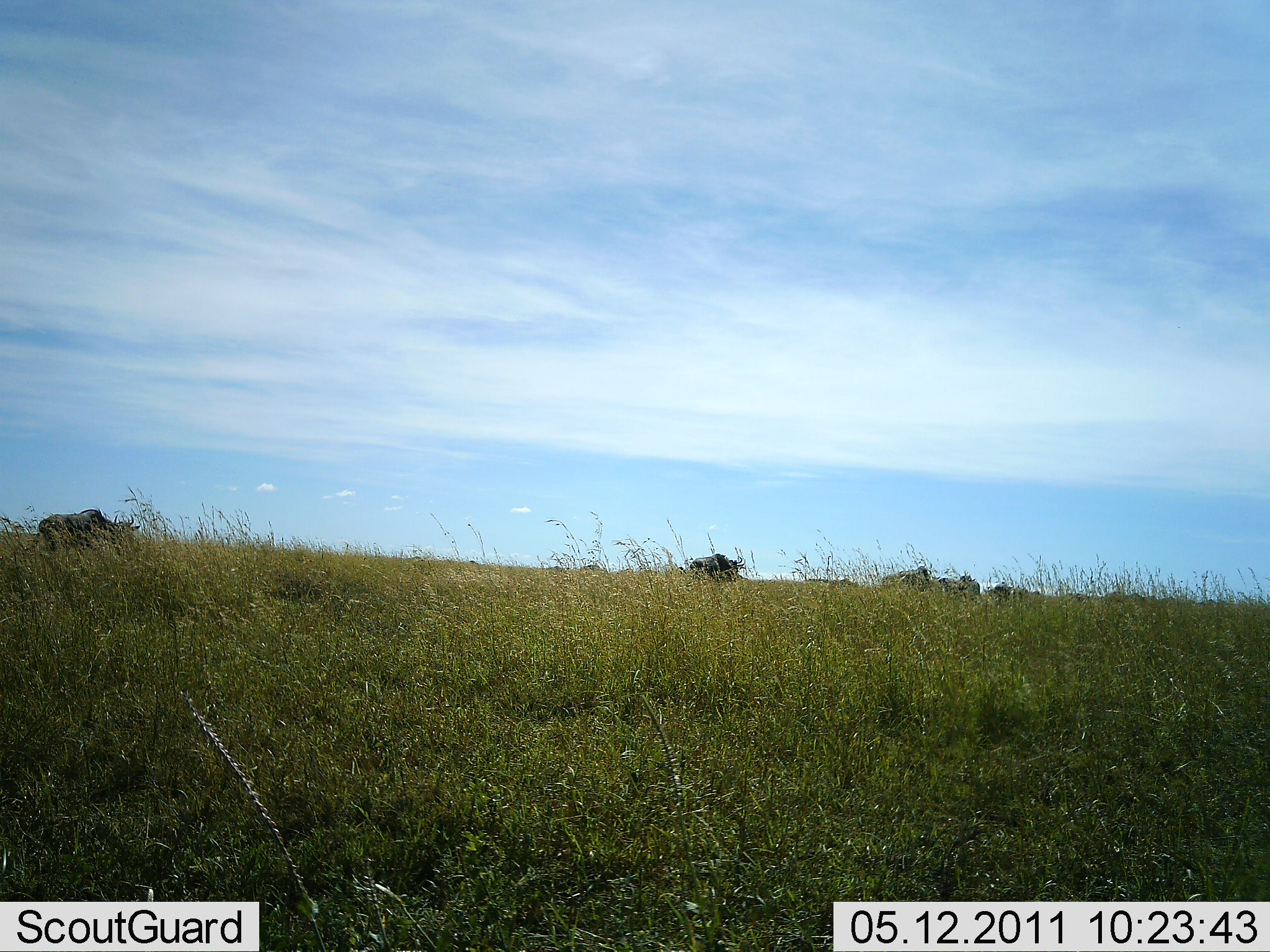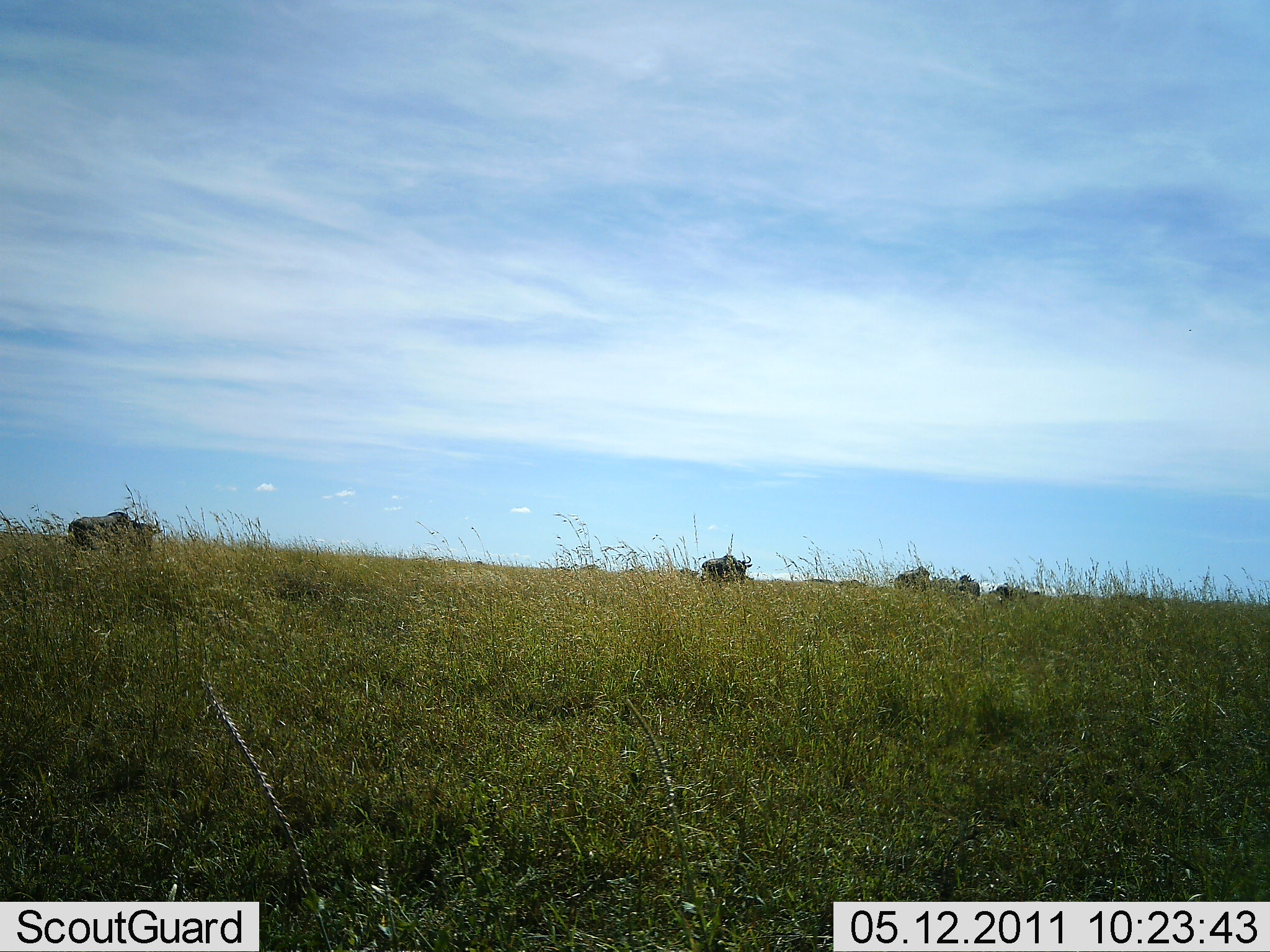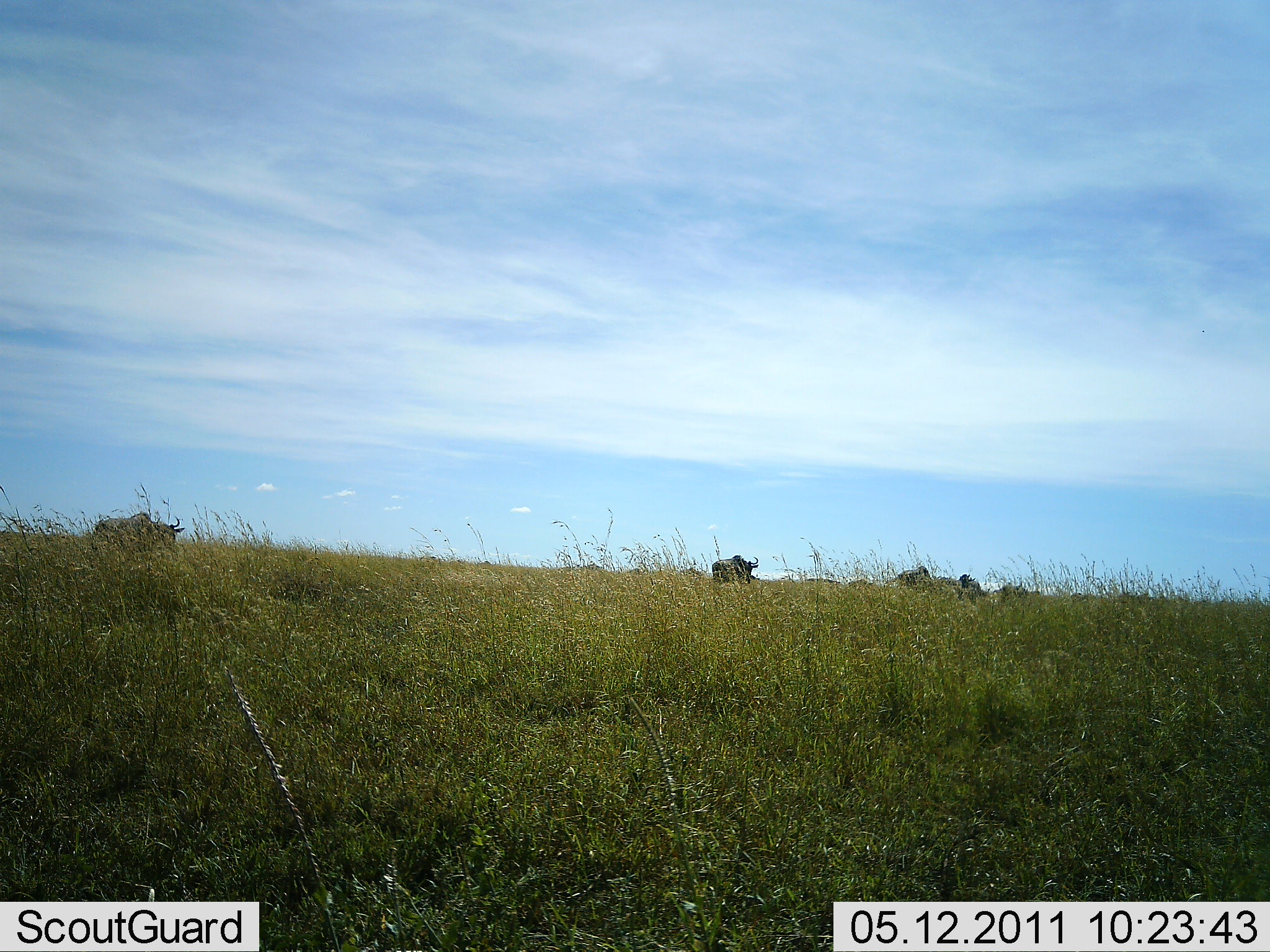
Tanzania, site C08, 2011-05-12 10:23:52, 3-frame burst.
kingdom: Animalia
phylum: Chordata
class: Mammalia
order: Artiodactyla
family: Bovidae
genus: Connochaetes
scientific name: Connochaetes taurinus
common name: blue wildebeest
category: wildebeest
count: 6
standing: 18%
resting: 0%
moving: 100%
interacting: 0%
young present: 0%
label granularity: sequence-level